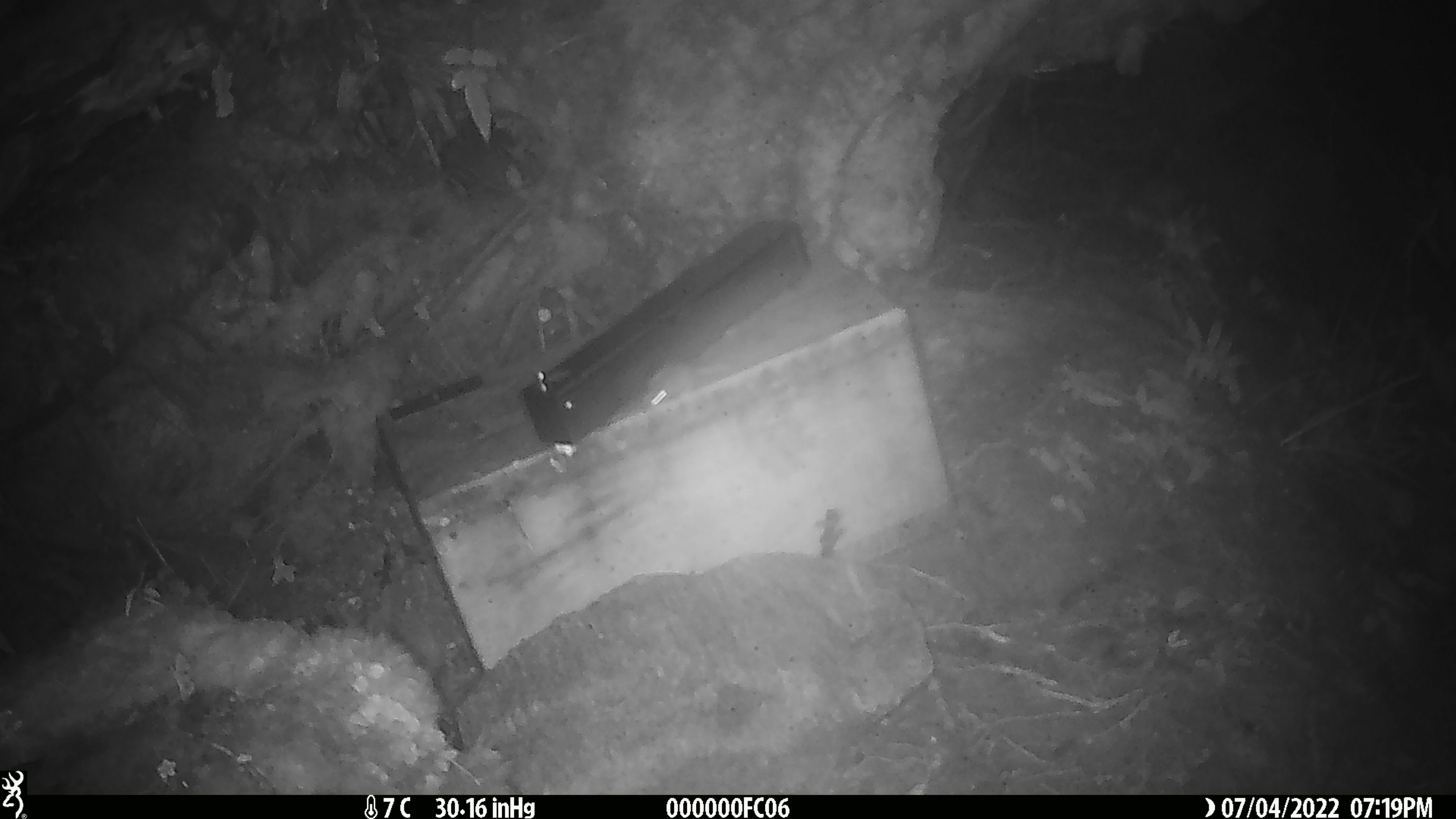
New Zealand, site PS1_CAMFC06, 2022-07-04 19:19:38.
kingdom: Animalia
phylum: Chordata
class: Mammalia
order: Rodentia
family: Muridae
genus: Mus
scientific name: Mus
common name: mouse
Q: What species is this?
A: Mouse (Mus).